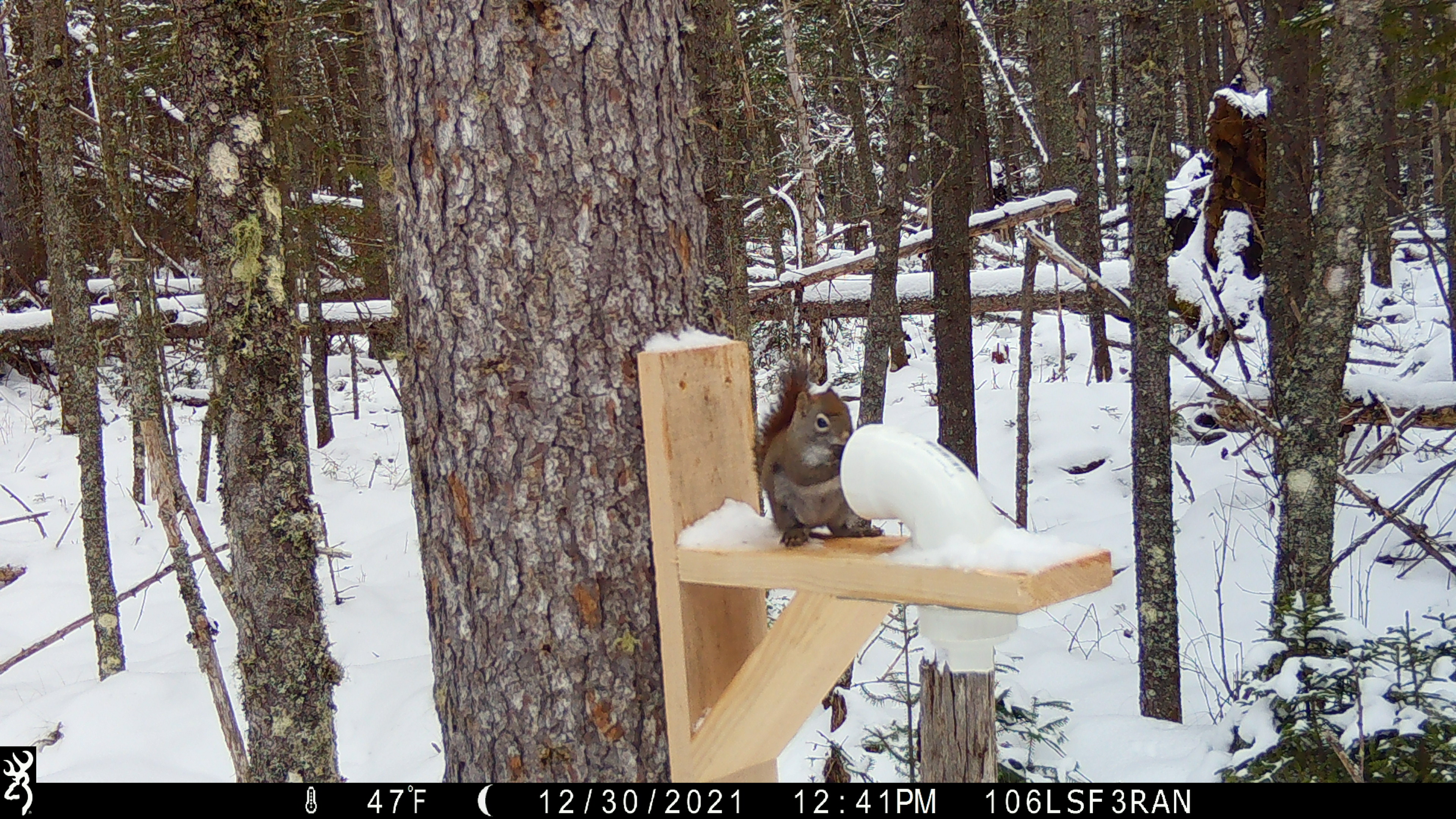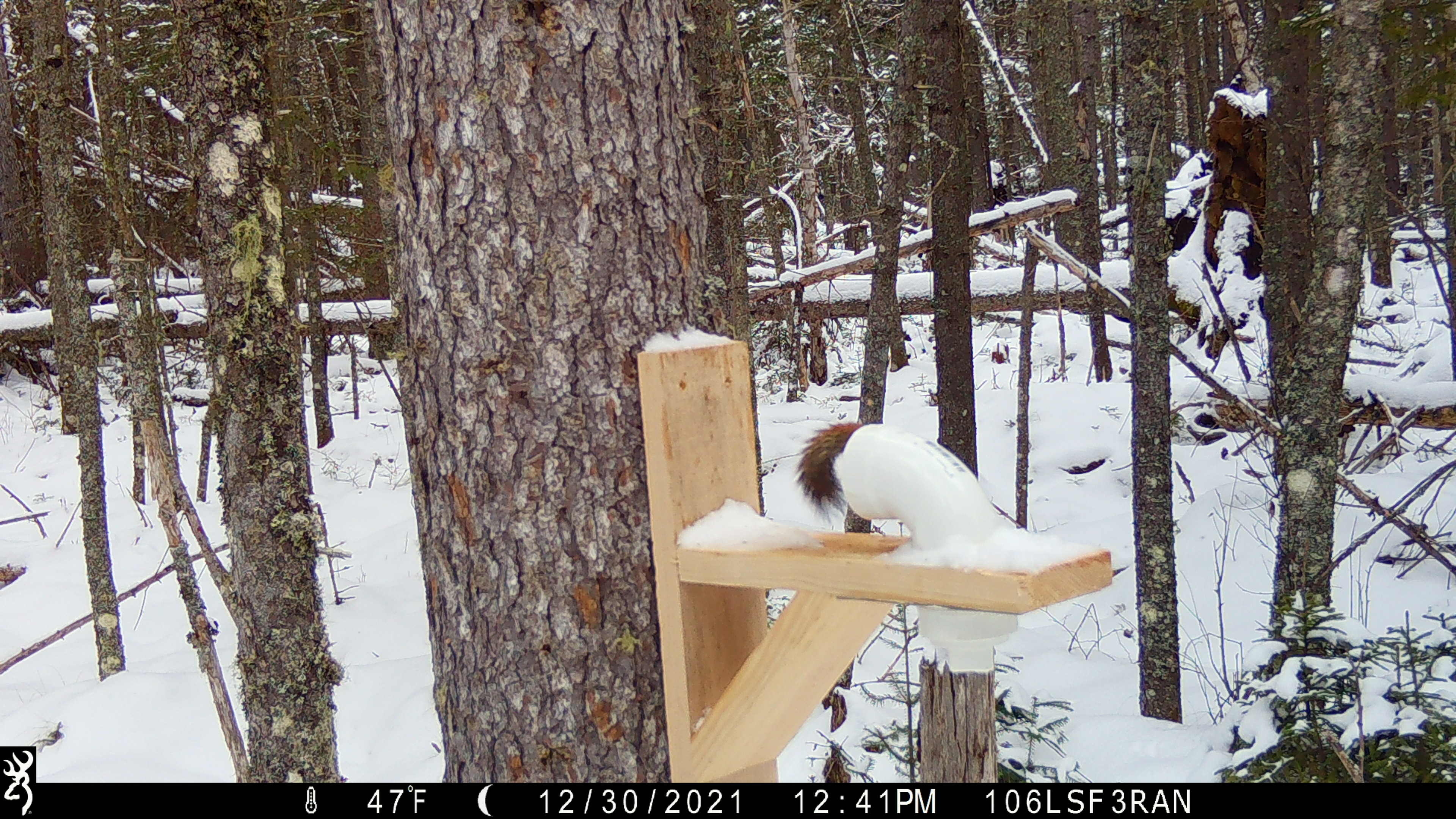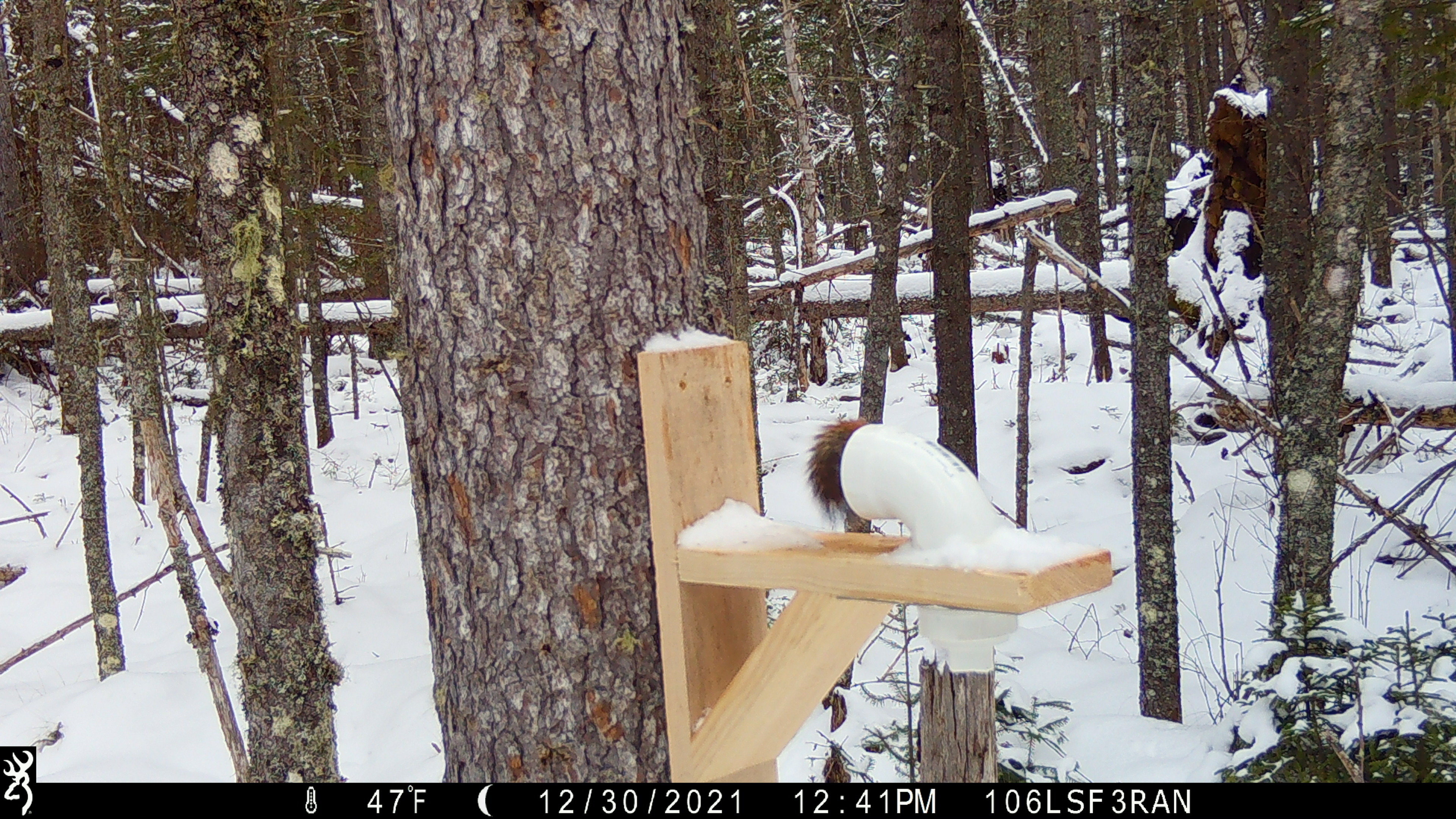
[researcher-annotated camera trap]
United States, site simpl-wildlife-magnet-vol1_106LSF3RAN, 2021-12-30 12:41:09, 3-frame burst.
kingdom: Animalia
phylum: Chordata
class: Mammalia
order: Rodentia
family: Sciuridae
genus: Tamiasciurus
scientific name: Tamiasciurus hudsonicus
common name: red squirrel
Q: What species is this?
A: Red squirrel (Tamiasciurus hudsonicus).